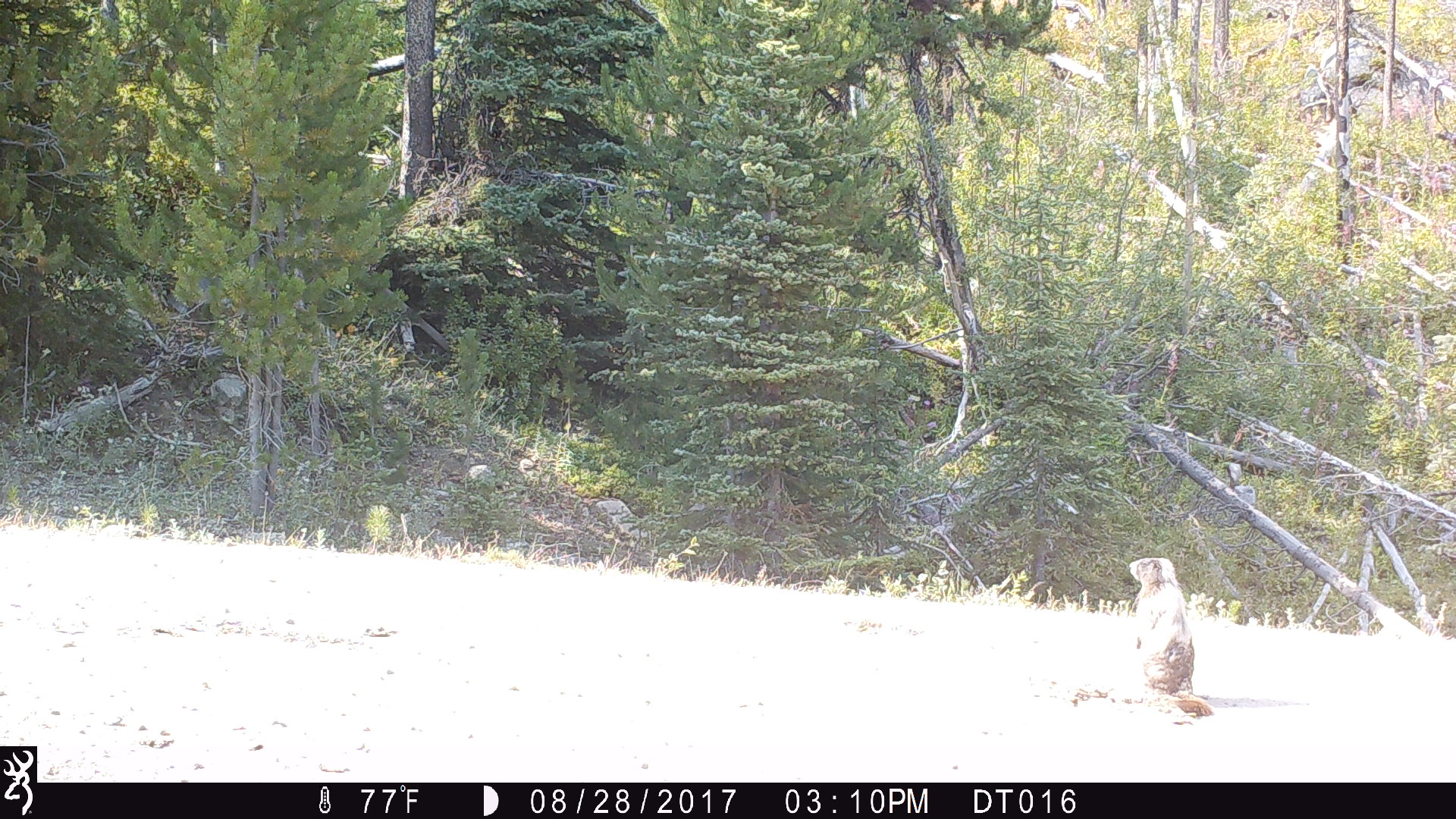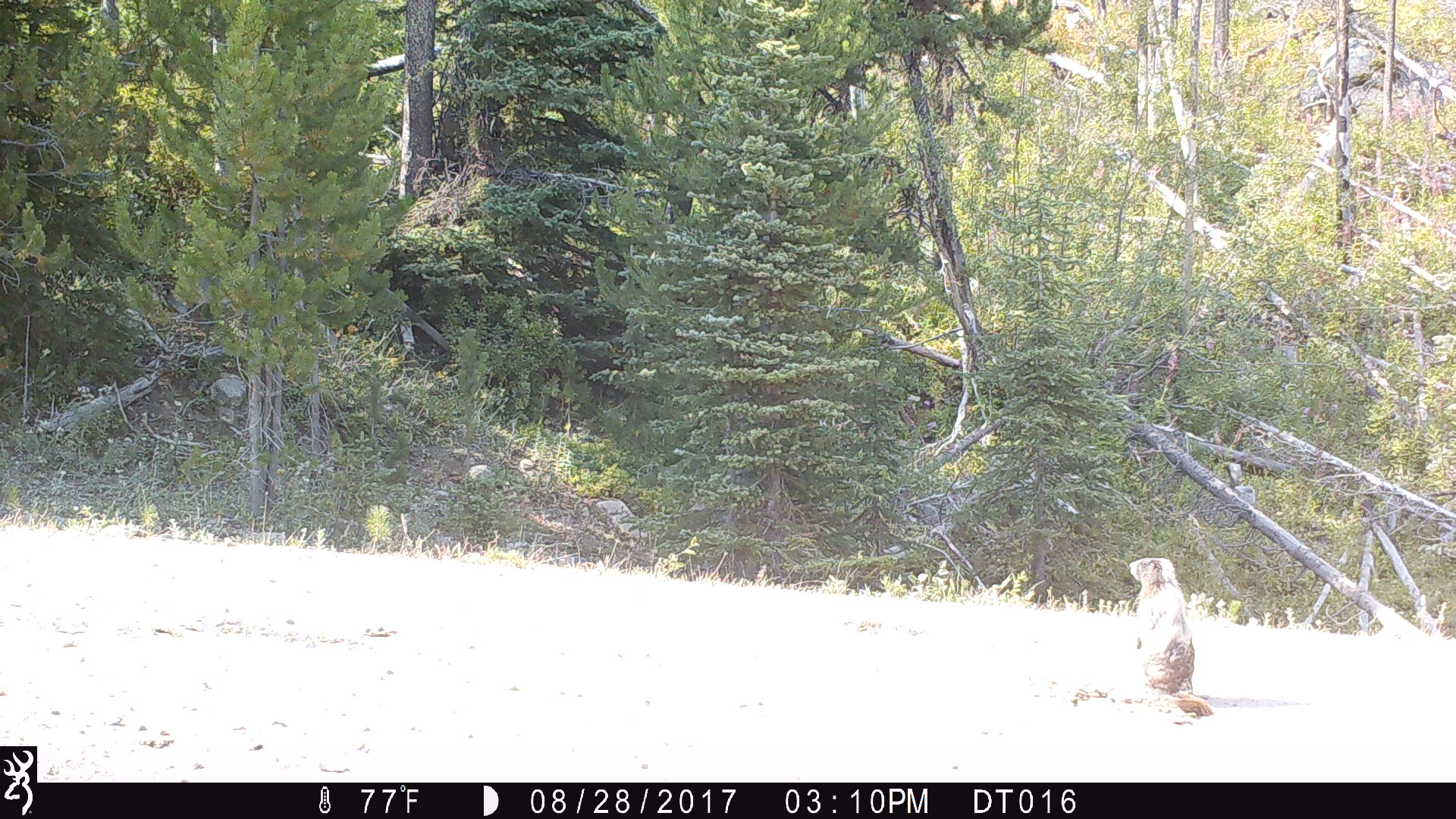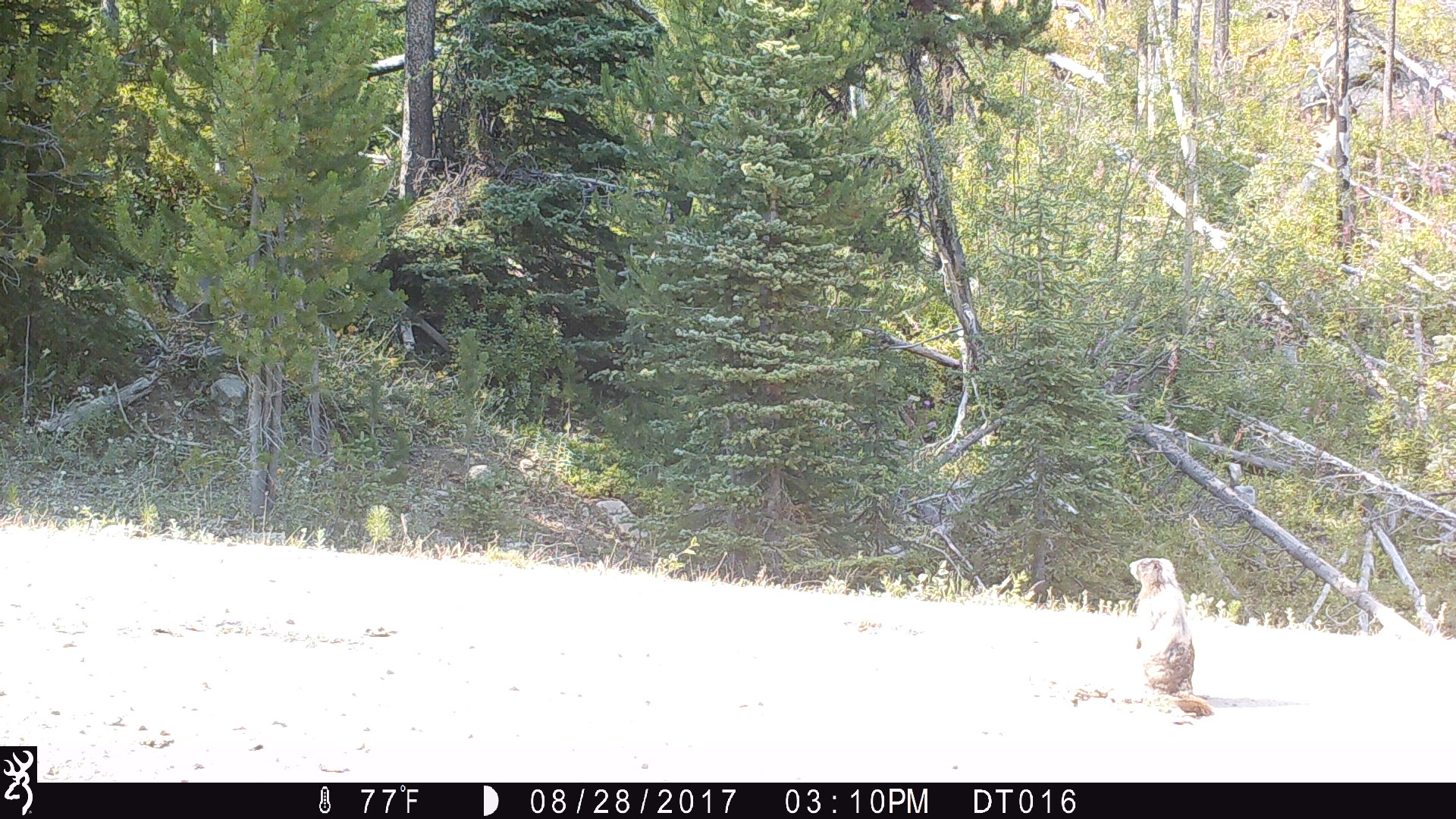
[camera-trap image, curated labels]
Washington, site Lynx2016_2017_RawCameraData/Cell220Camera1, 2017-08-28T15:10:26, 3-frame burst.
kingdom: Animalia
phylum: Chordata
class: Mammalia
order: Rodentia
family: Sciuridae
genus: Marmota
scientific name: Marmota caligata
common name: hoary marmot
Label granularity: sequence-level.